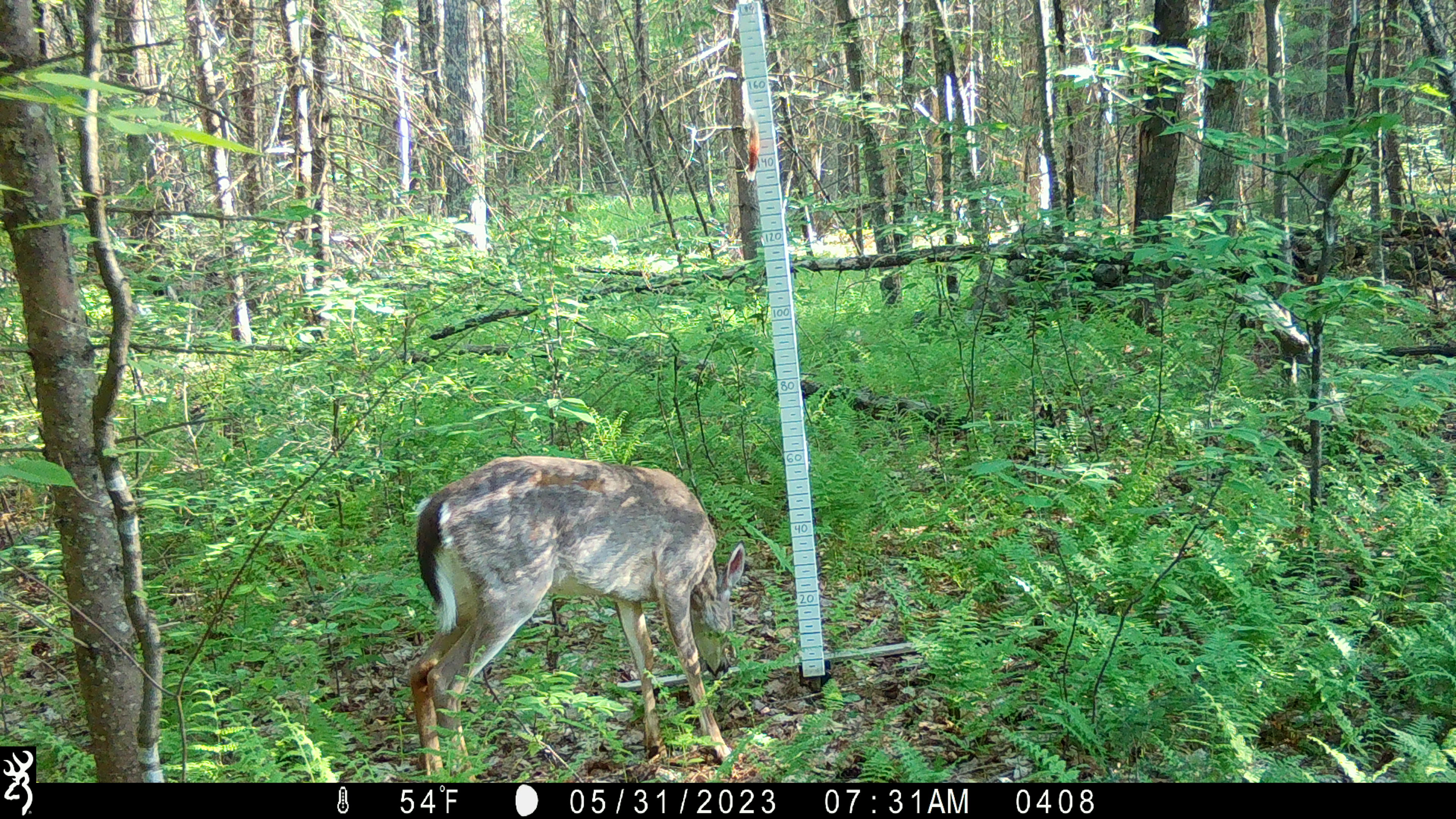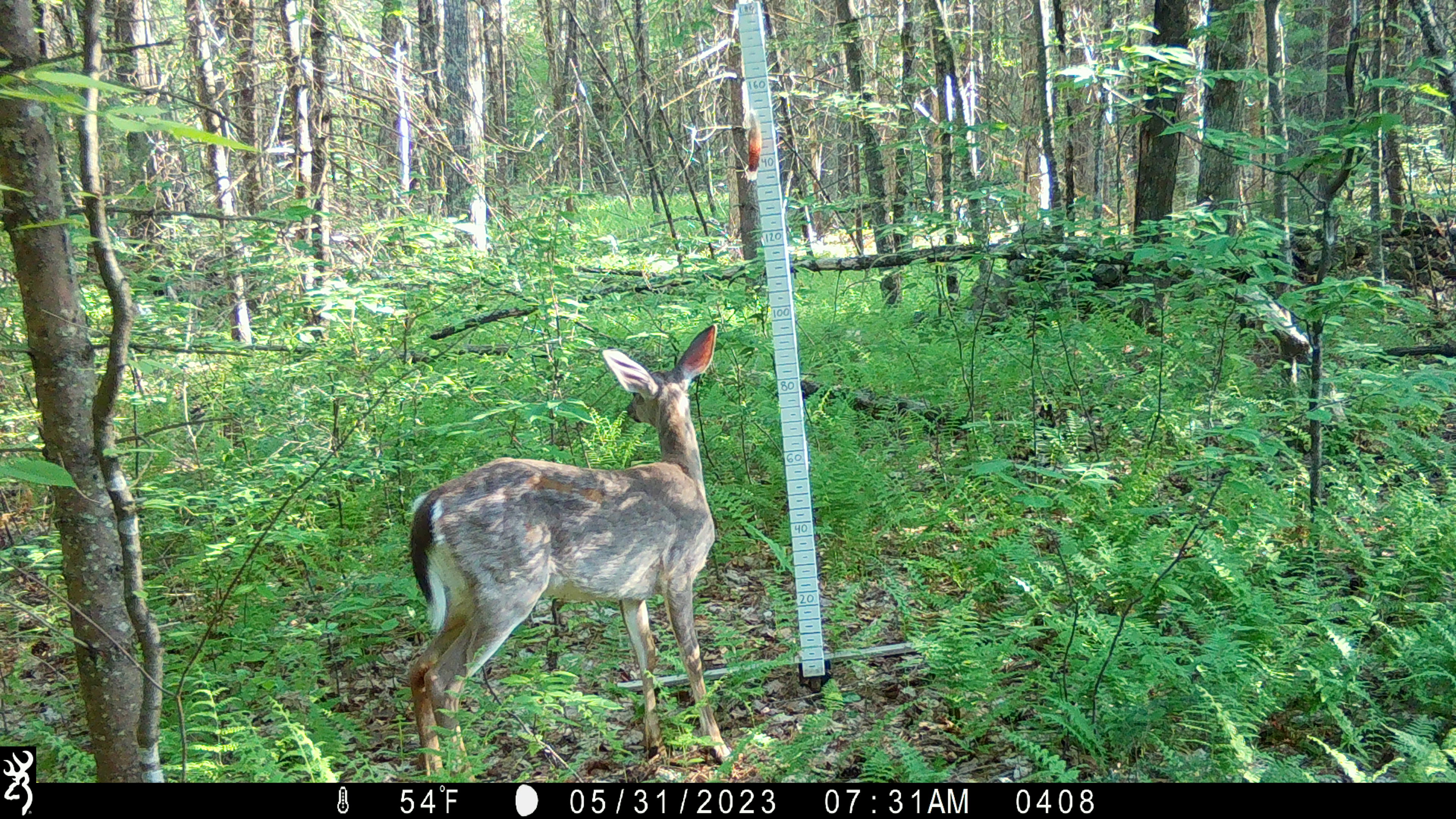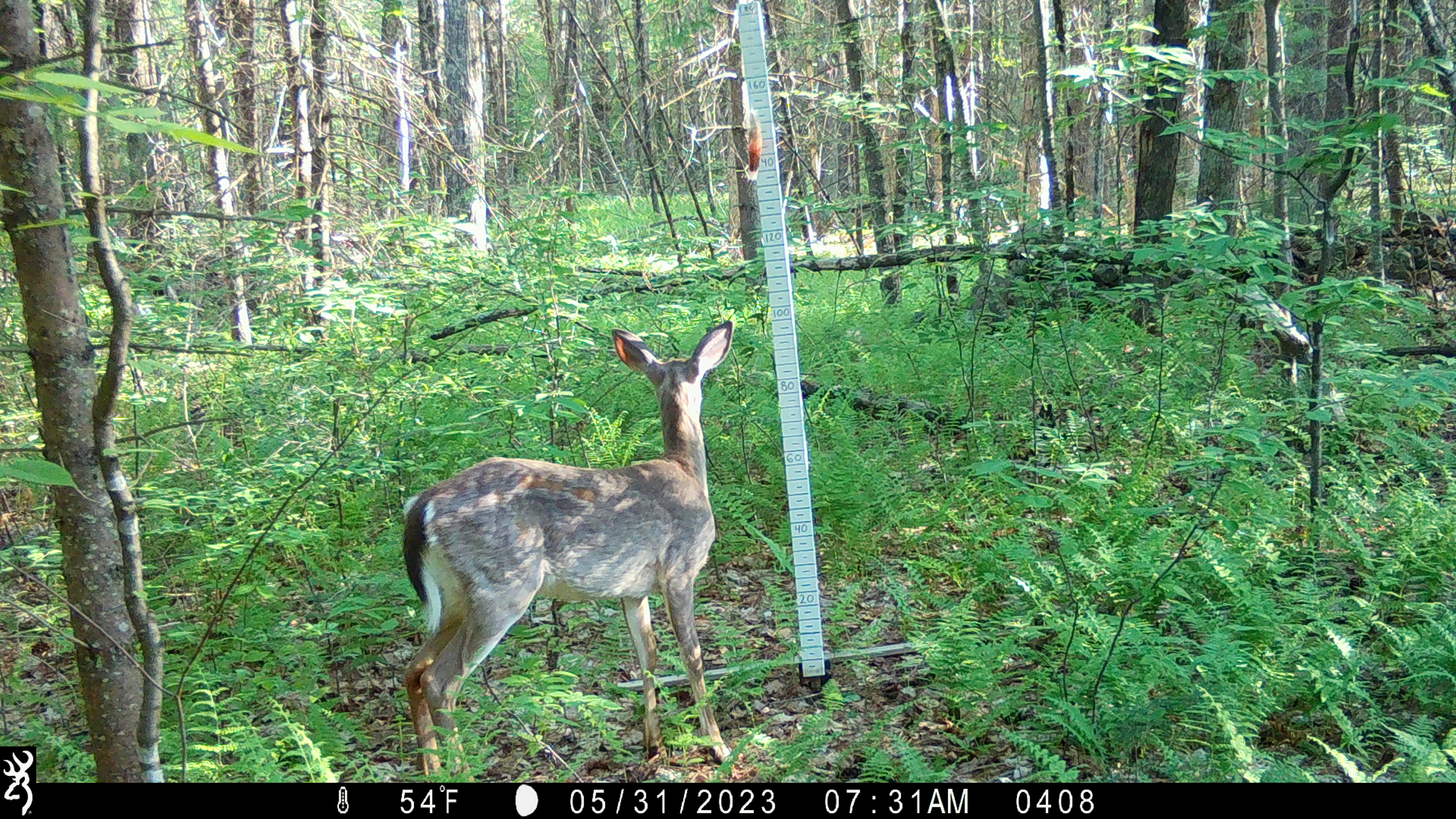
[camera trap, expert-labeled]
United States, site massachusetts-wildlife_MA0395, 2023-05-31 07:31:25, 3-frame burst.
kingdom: Animalia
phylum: Chordata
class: Mammalia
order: Artiodactyla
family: Cervidae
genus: Odocoileus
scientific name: Odocoileus virginianus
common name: white-tailed deer